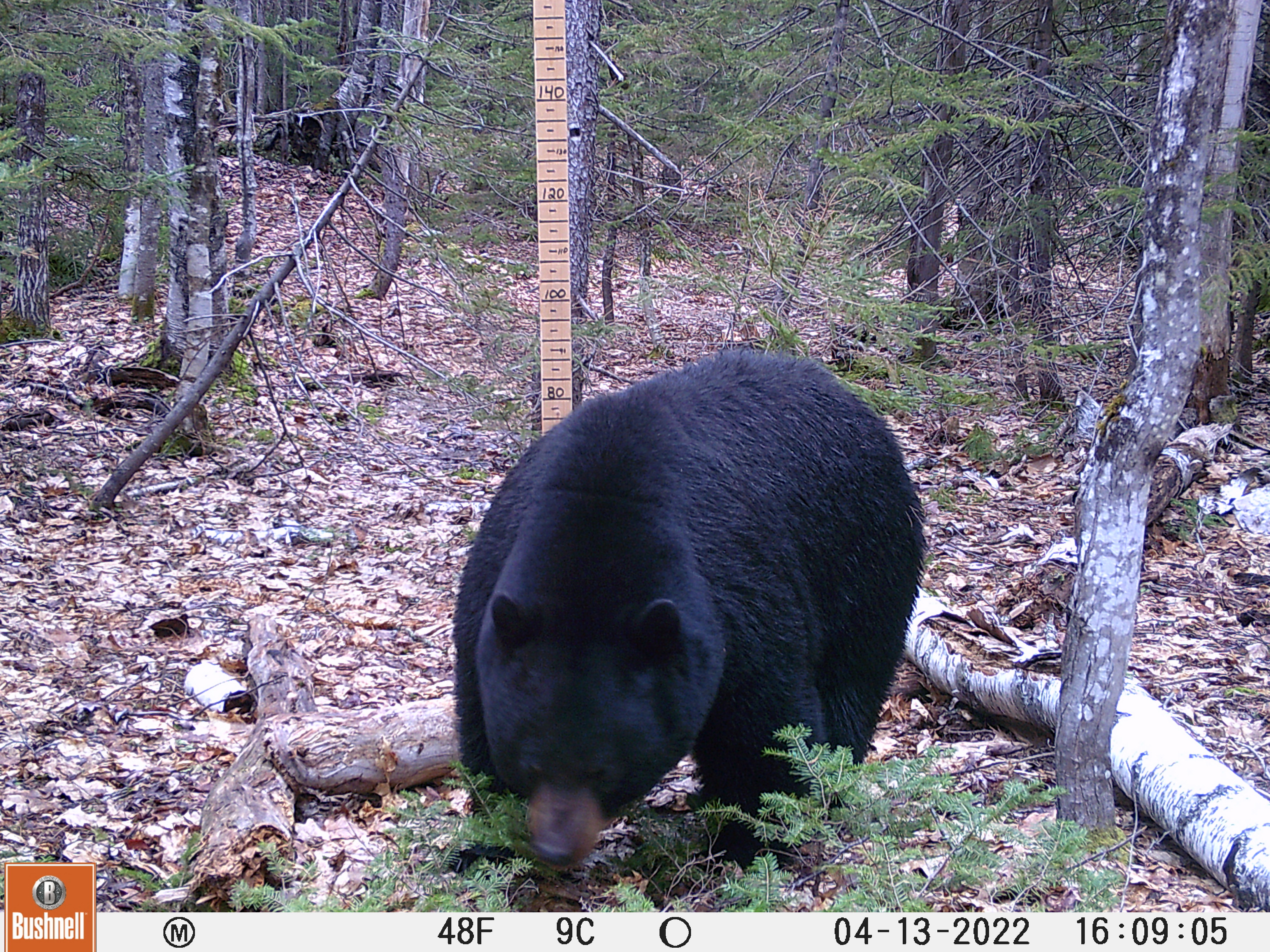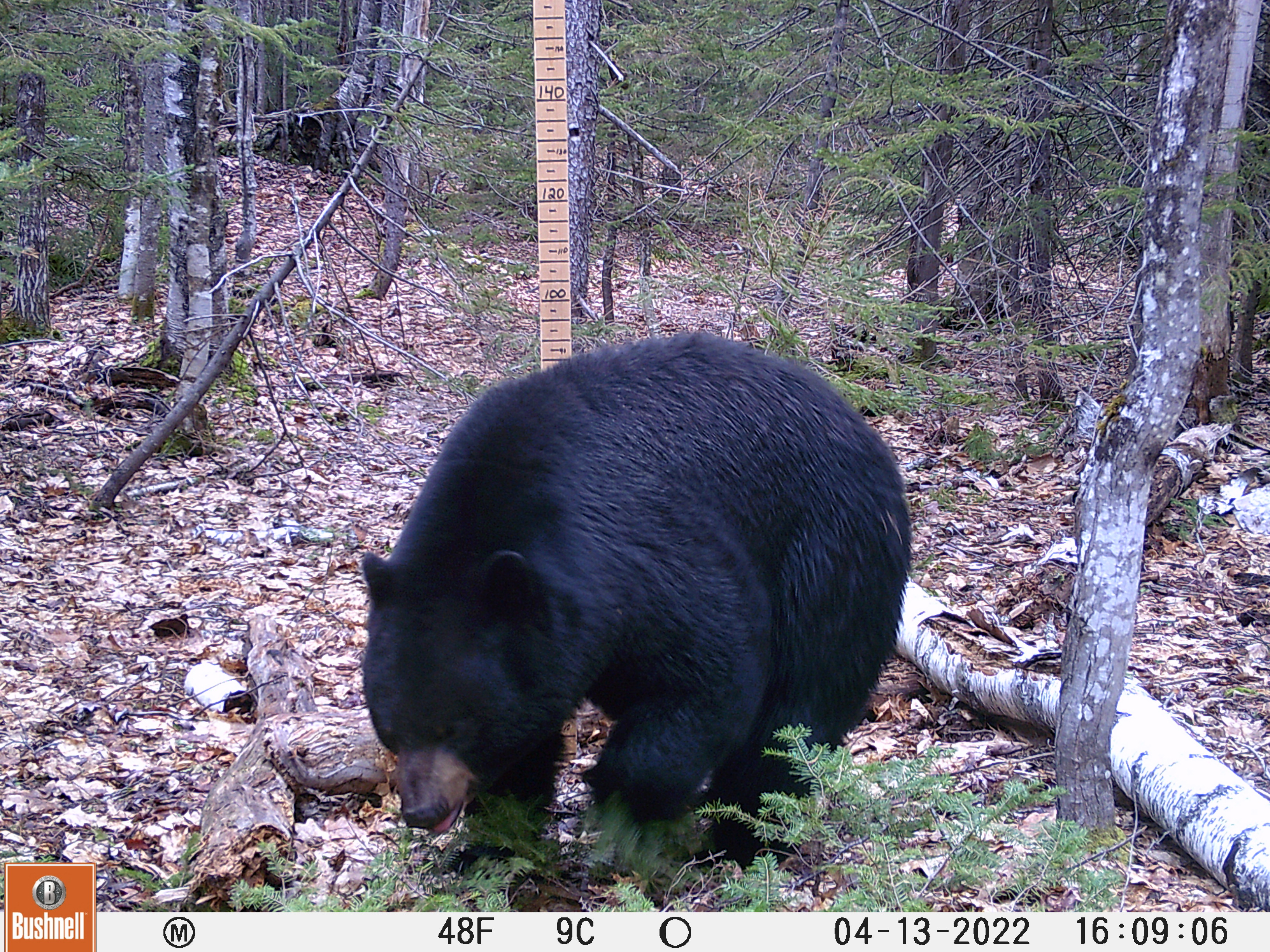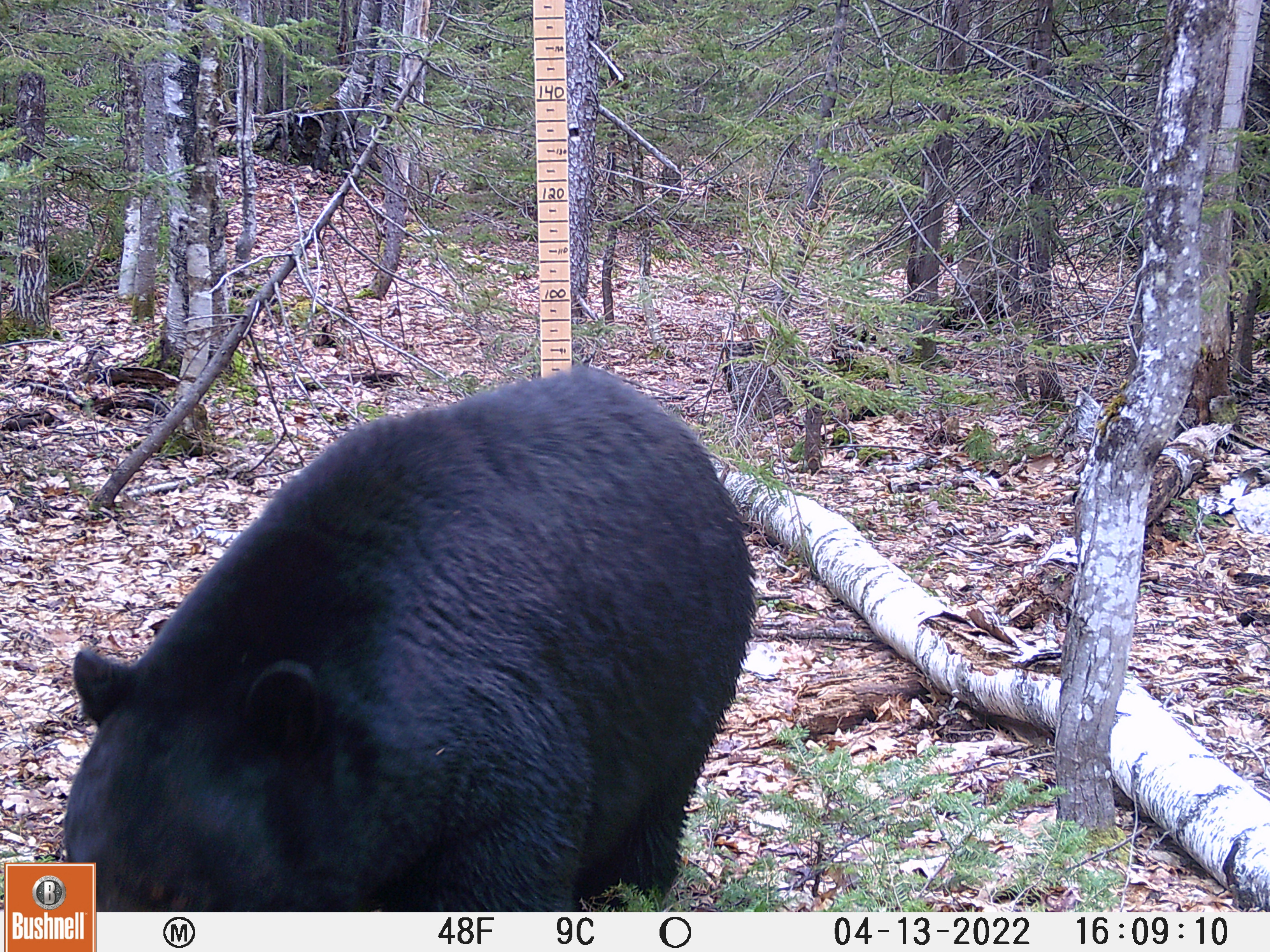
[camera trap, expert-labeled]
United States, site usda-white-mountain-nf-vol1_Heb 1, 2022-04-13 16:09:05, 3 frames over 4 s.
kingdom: Animalia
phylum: Chordata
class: Mammalia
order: Carnivora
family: Ursidae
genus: Ursus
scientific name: Ursus americanus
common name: black bear